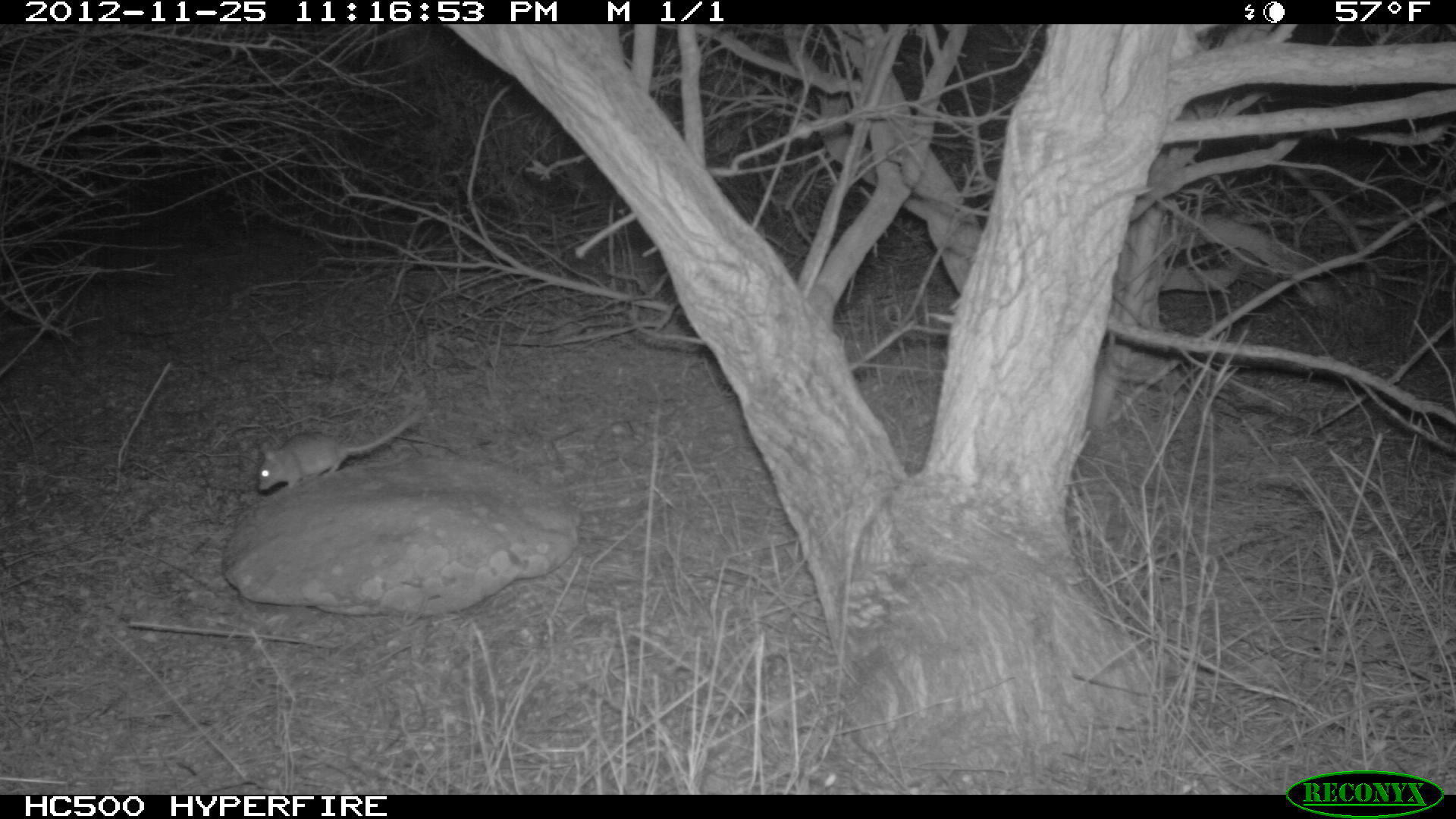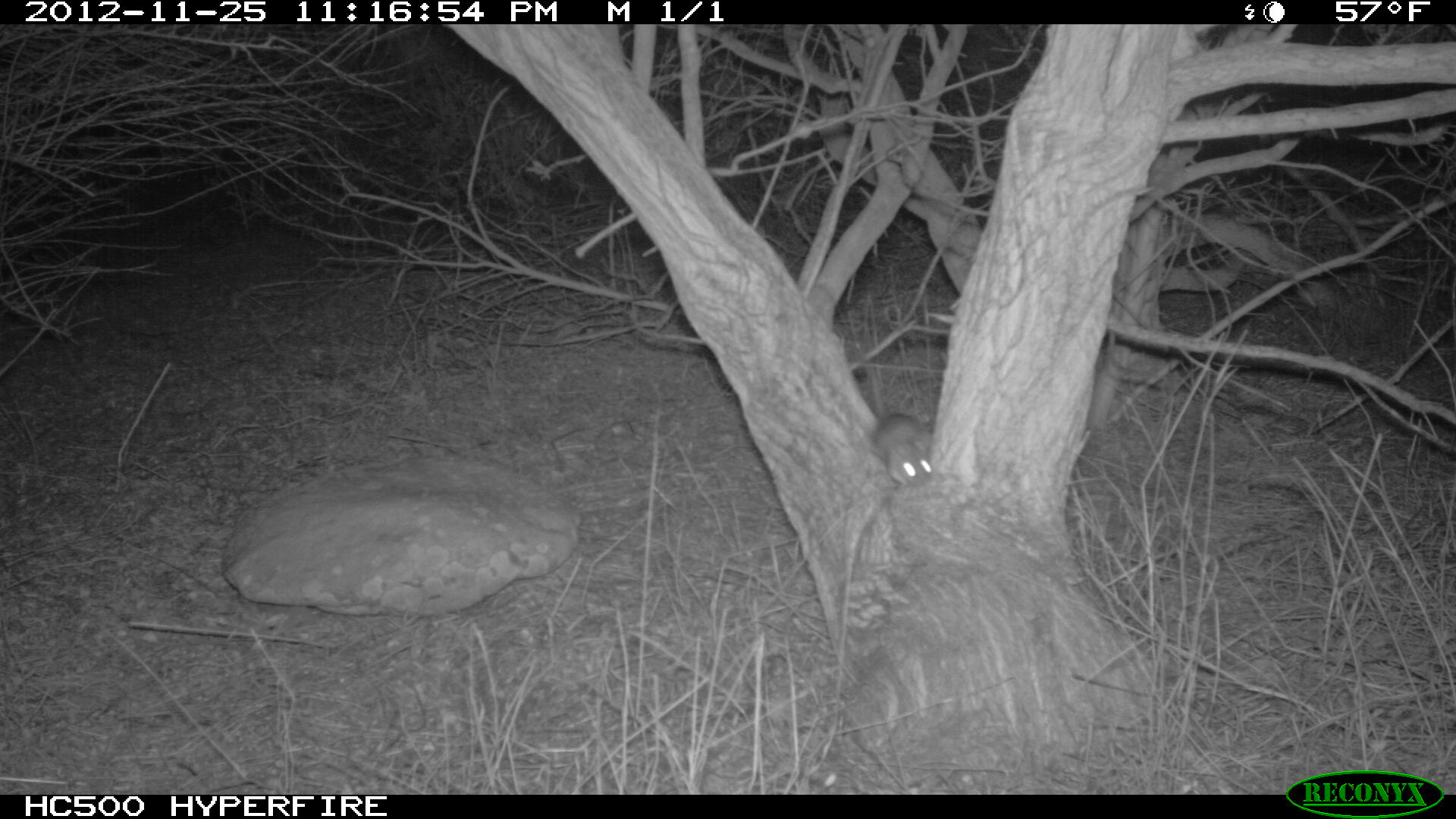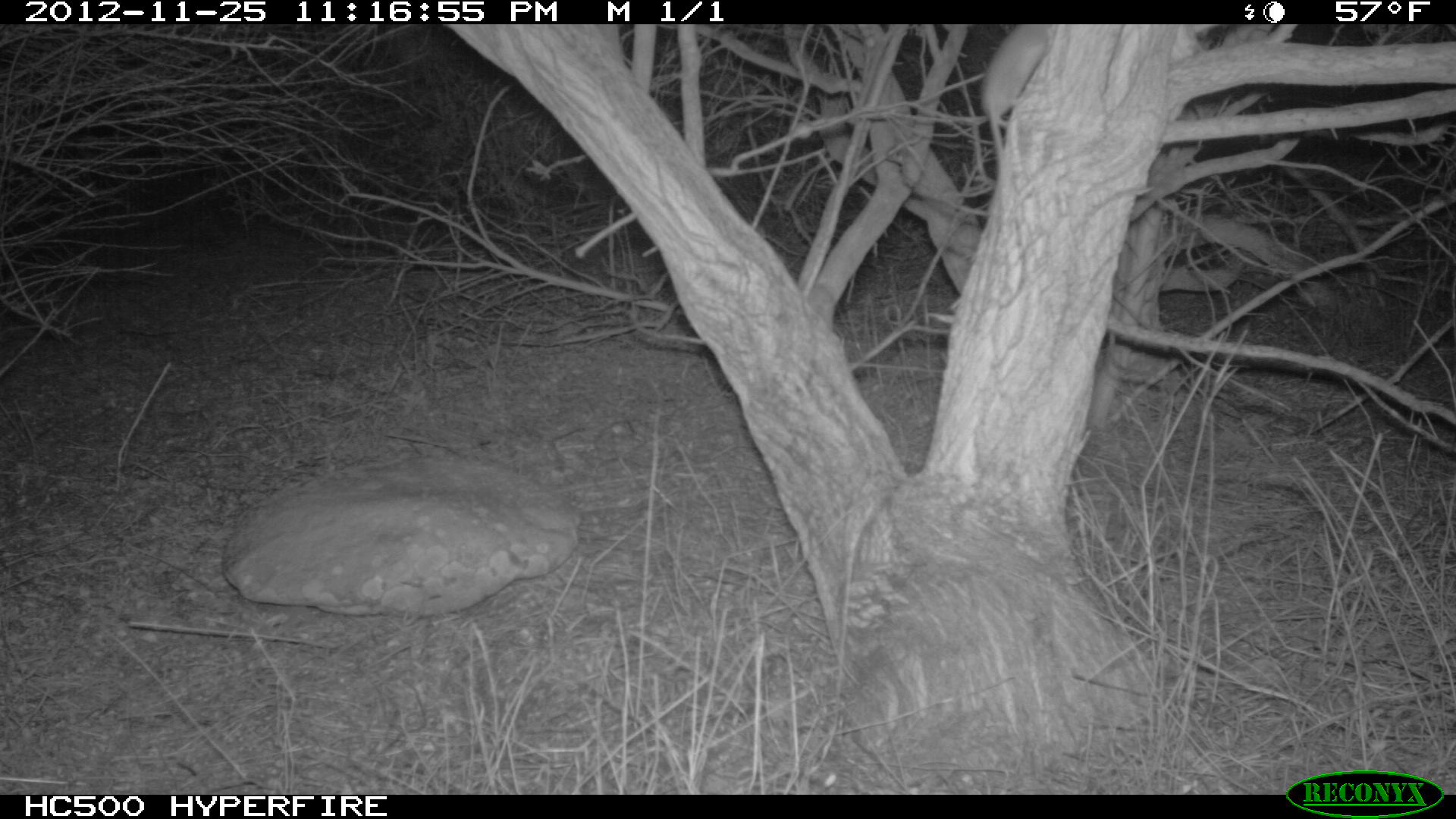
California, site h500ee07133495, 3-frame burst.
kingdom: Animalia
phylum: Chordata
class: Mammalia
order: Rodentia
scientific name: Rodentia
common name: rodent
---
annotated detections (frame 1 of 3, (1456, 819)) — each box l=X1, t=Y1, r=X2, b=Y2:
rodent: l=258, t=407, r=426, b=490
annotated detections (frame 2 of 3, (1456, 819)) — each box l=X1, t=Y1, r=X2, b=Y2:
rodent: l=866, t=412, r=931, b=486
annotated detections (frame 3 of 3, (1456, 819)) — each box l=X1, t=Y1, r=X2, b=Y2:
rodent: l=981, t=24, r=1050, b=160